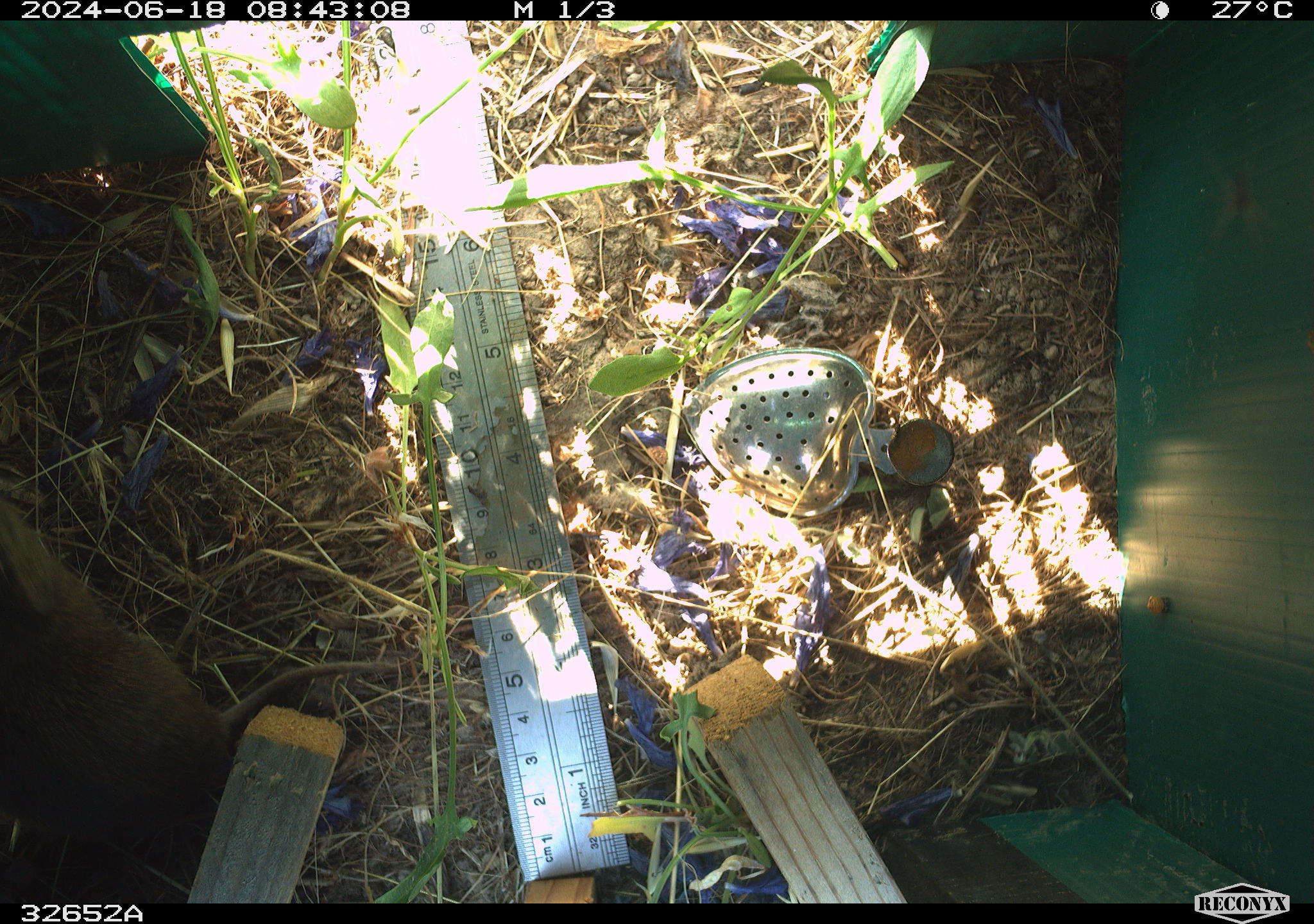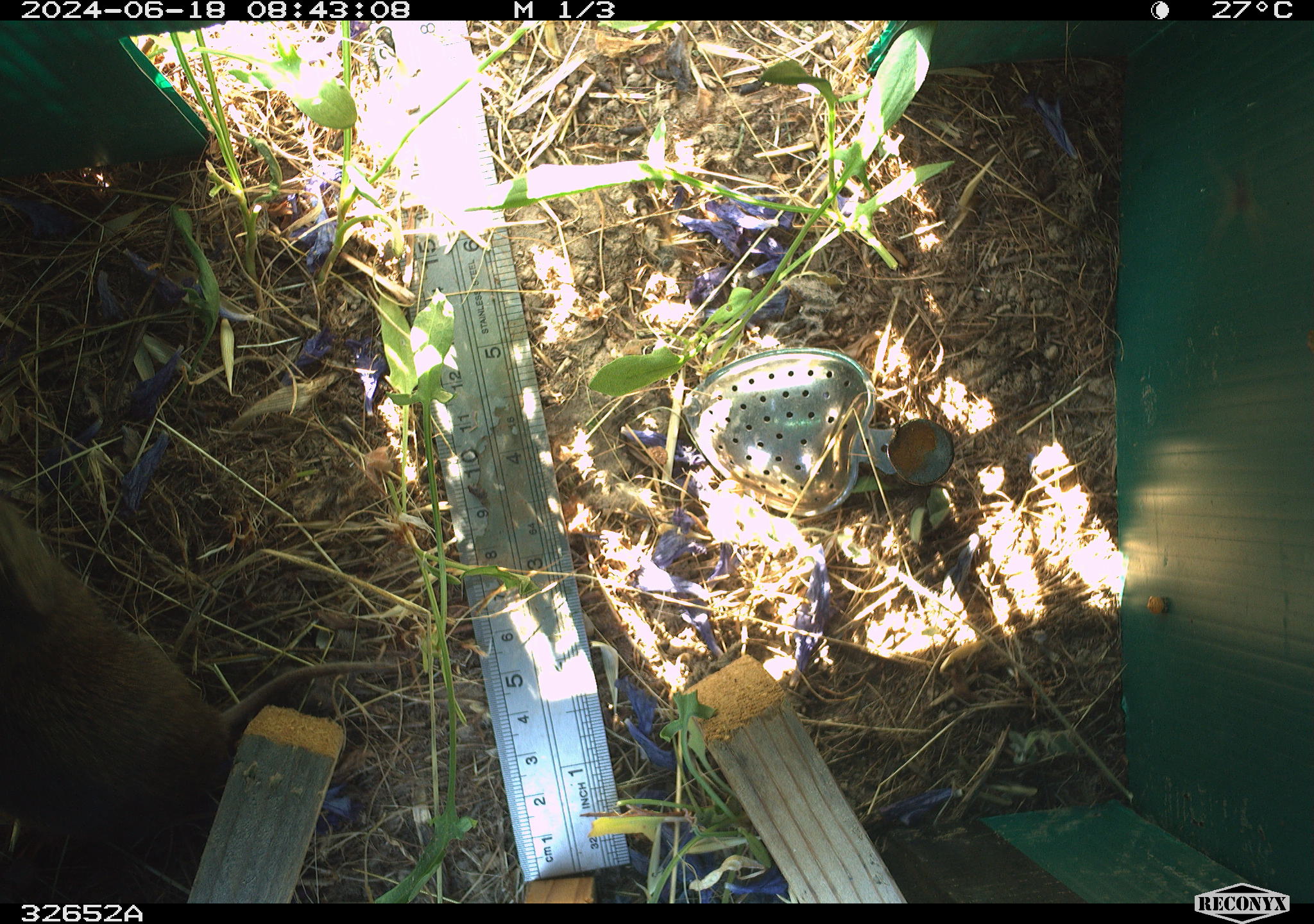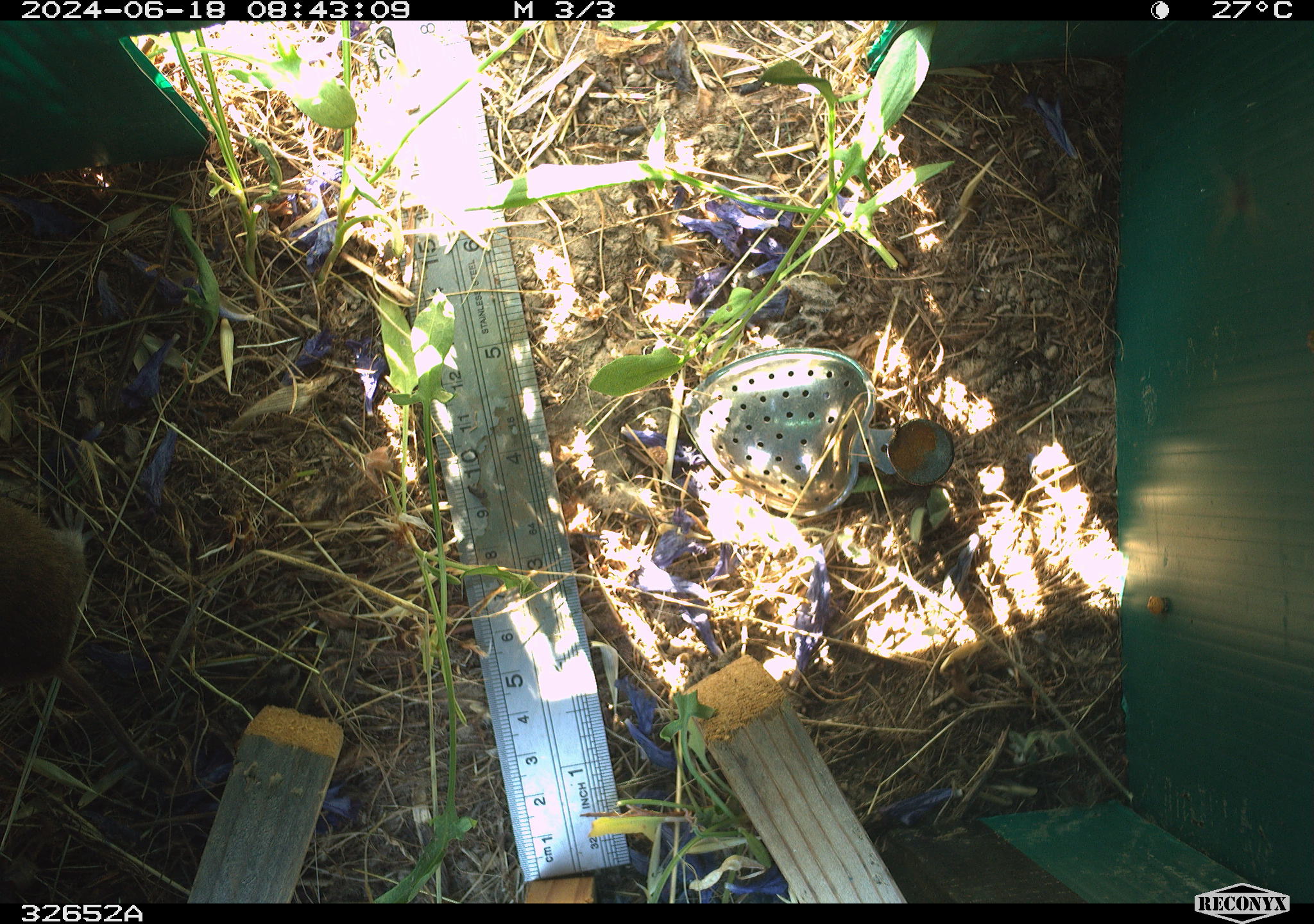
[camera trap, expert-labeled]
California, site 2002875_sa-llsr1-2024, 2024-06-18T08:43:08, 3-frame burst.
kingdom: Animalia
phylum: Chordata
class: Mammalia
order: Rodentia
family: Cricetidae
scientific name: Arvicolinae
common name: voles, lemmings, and muskrats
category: arvicolinae subfamily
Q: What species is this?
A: Arvicolinae subfamily (voles, lemmings, and muskrats) (Arvicolinae).